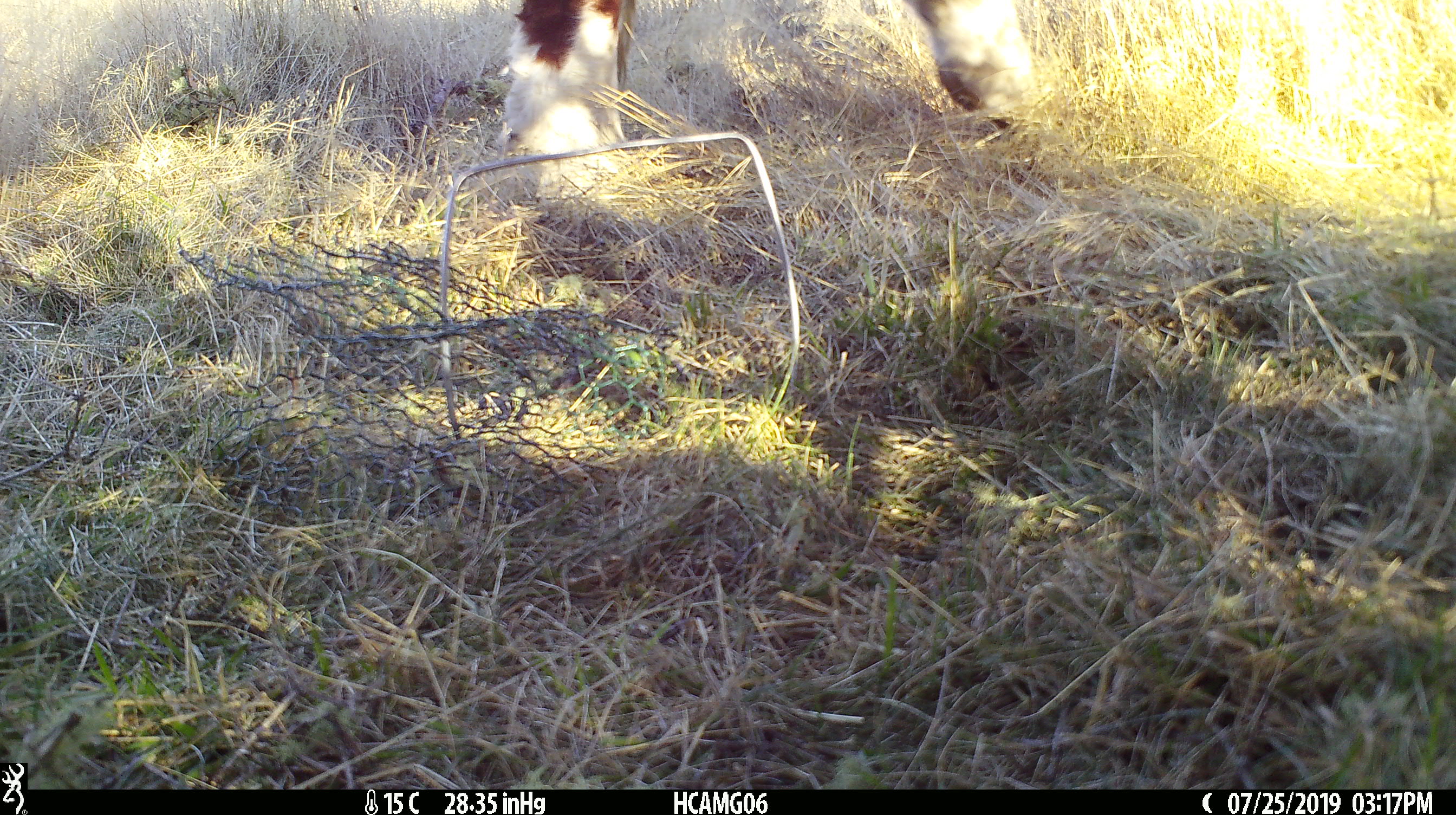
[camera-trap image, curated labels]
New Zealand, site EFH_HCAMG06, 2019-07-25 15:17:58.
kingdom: Animalia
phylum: Chordata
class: Mammalia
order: Artiodactyla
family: Bovidae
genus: Bos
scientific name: Bos taurus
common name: domestic cow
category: cow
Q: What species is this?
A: Cow (domestic cow) (Bos taurus).